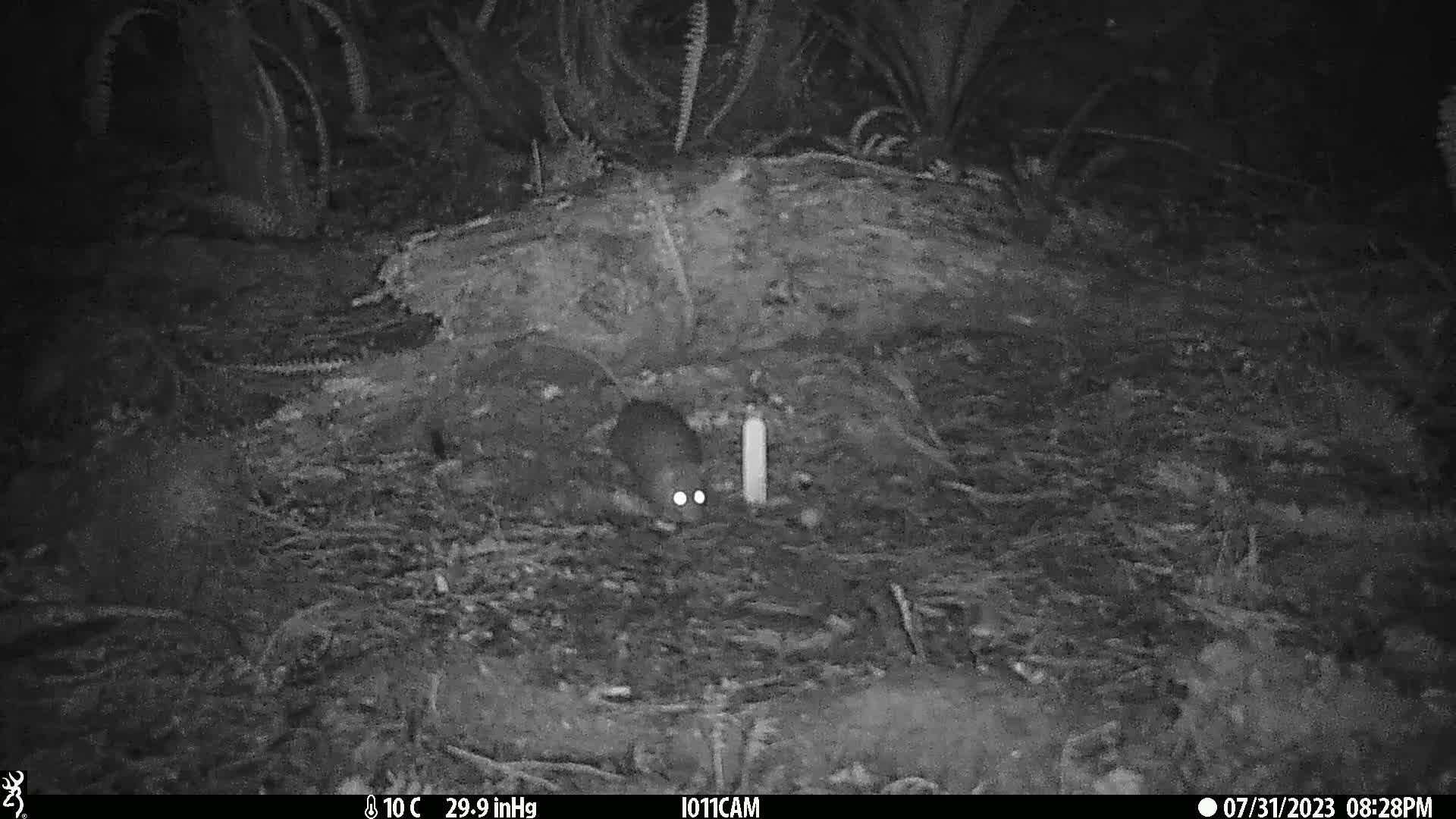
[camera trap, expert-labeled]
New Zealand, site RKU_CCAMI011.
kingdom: Animalia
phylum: Chordata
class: Mammalia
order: Rodentia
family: Muridae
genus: Rattus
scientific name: Rattus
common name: rat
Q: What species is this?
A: Rat (Rattus).